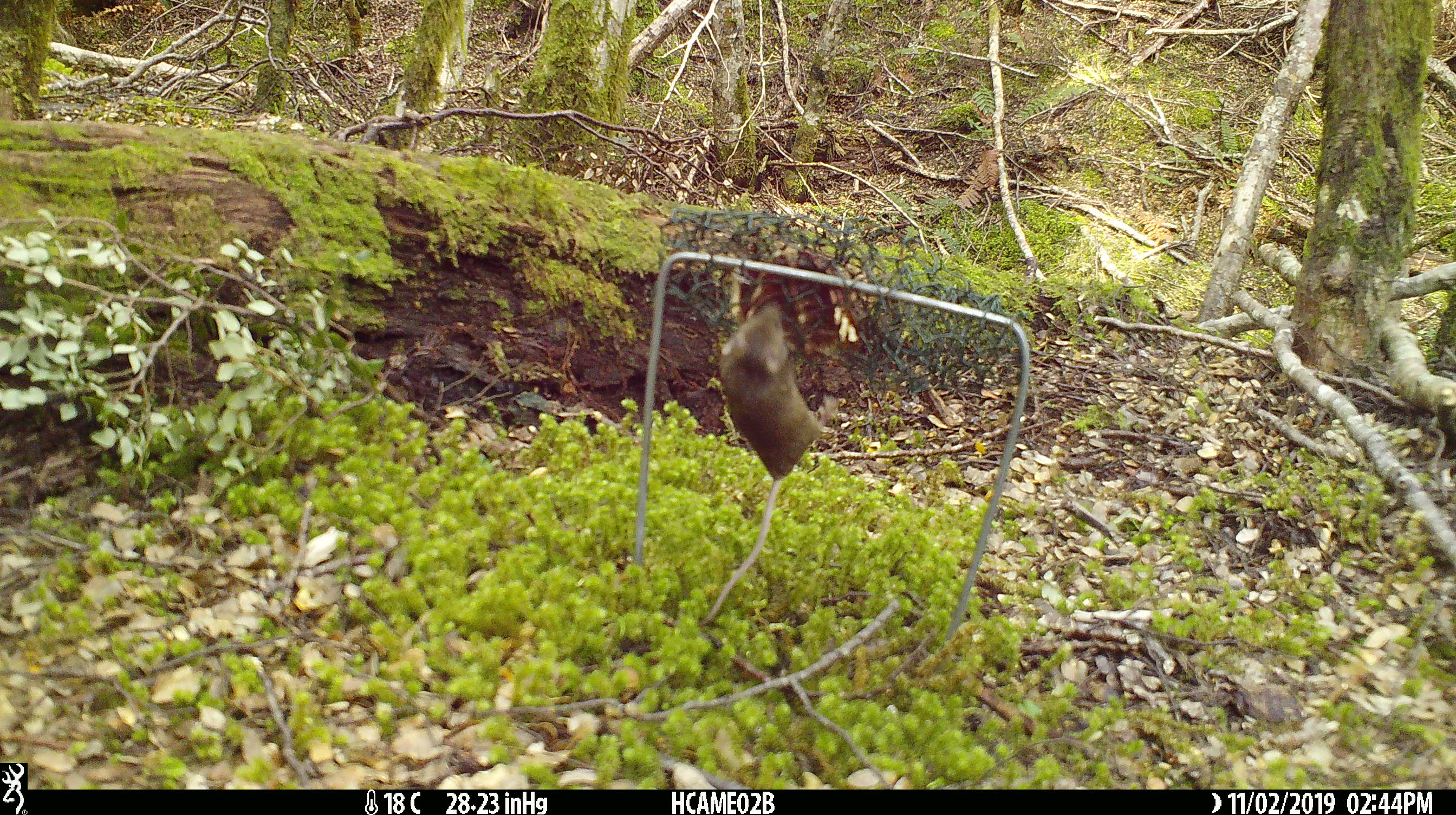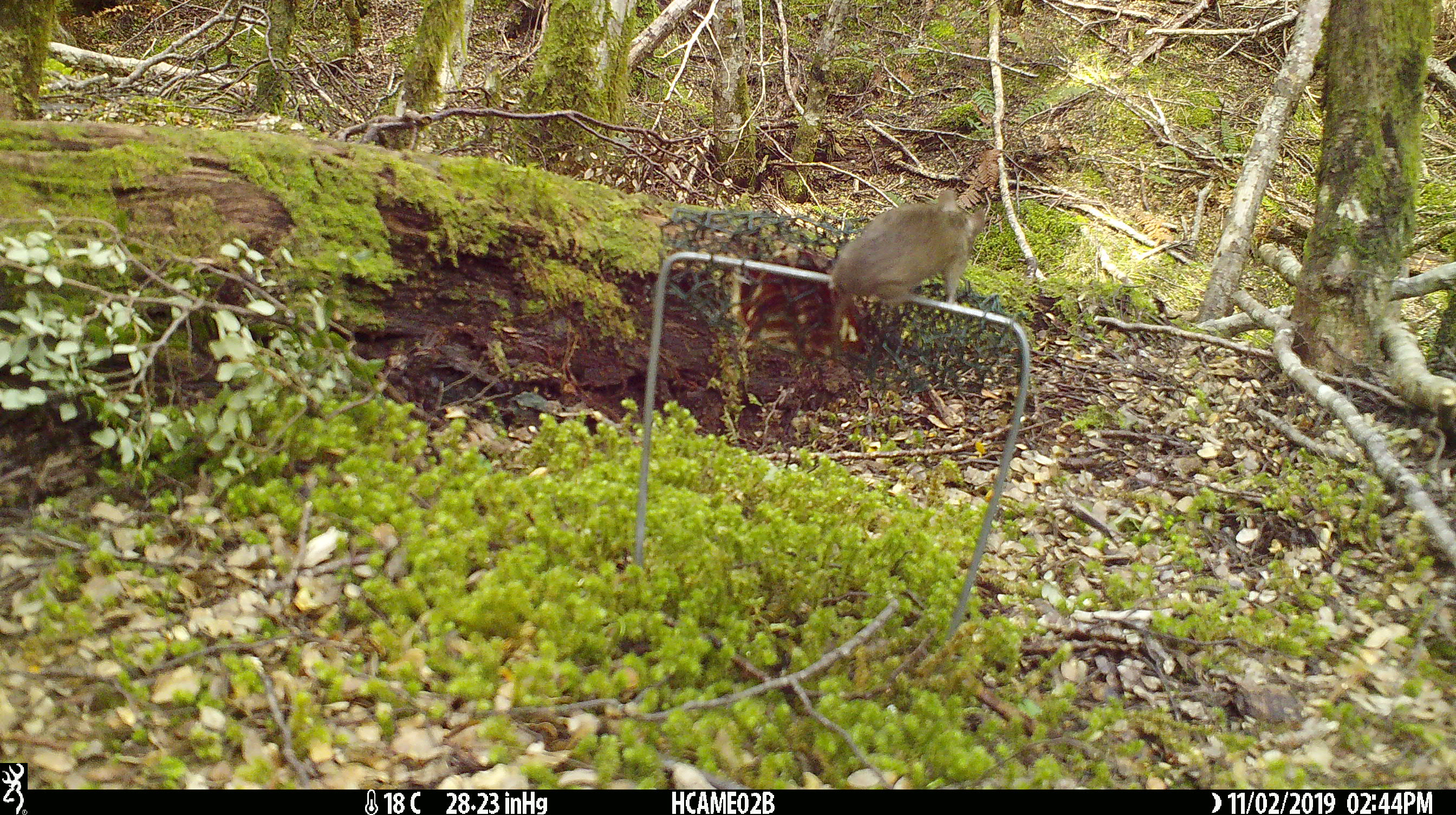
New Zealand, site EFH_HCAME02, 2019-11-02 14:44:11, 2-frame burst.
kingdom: Animalia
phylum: Chordata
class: Mammalia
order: Rodentia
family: Muridae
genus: Mus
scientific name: Mus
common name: mouse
Mouse (Mus).